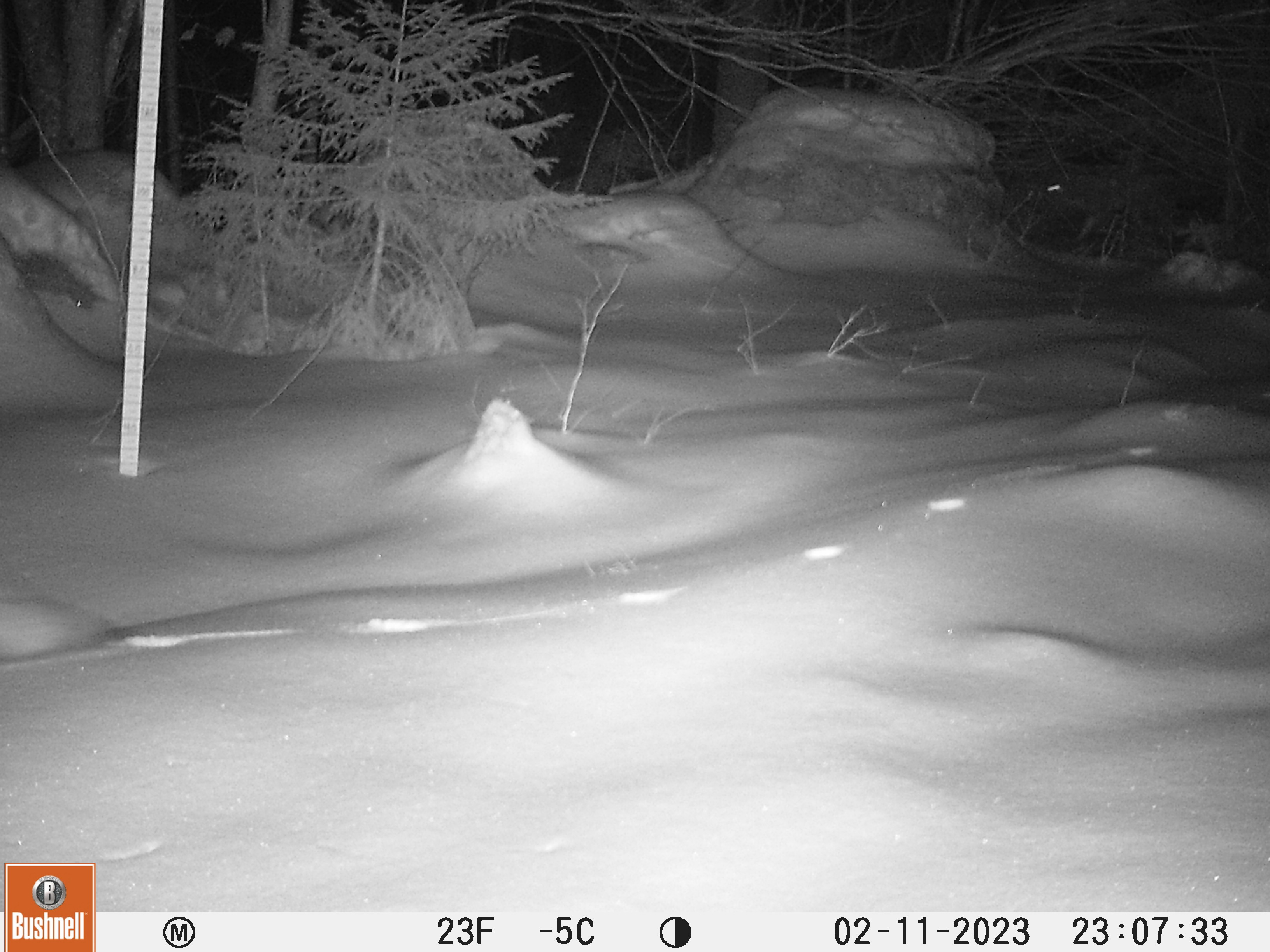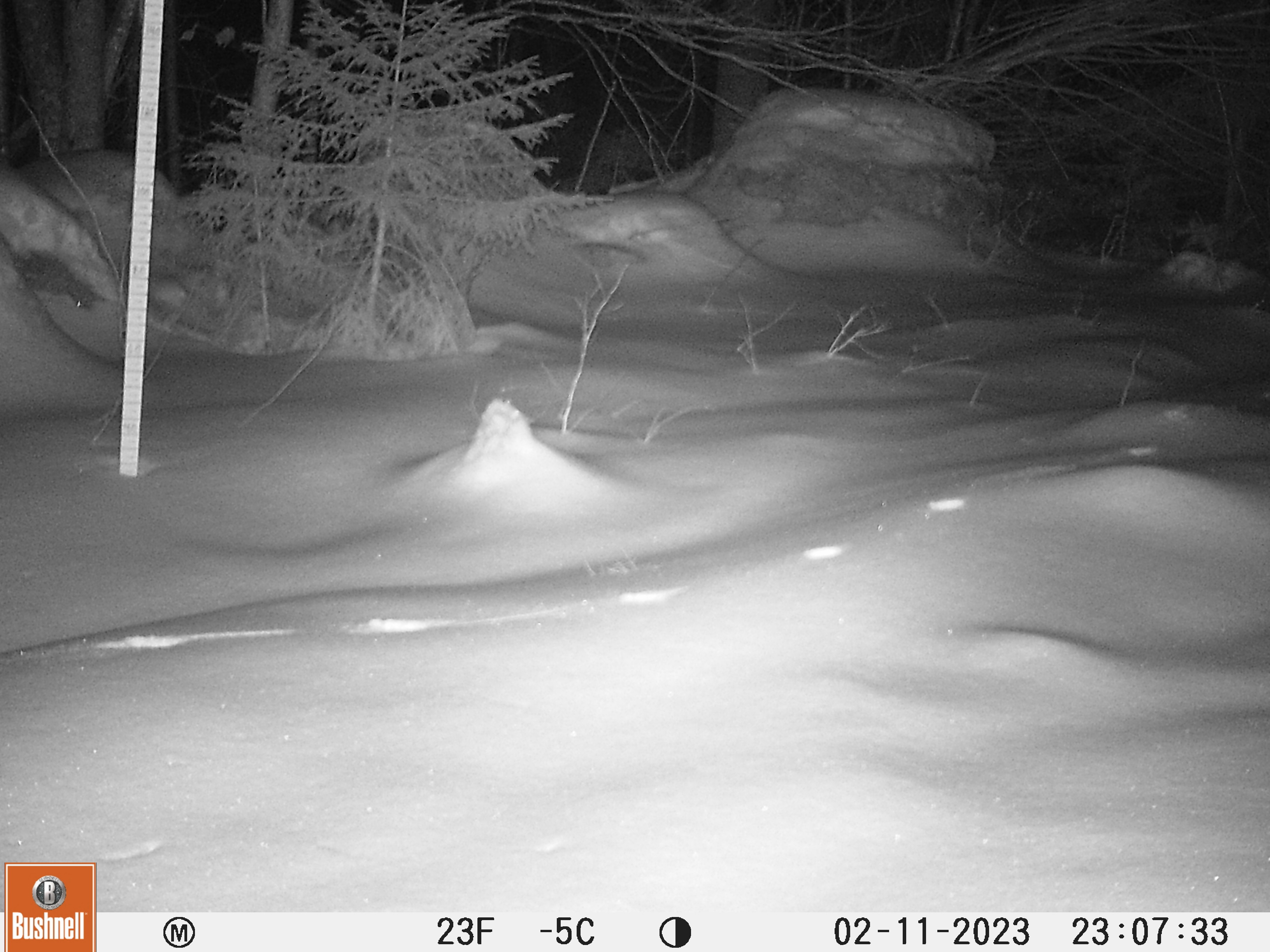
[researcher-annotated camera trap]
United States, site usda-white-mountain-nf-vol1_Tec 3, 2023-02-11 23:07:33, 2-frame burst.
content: unidentified animal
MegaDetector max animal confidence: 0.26